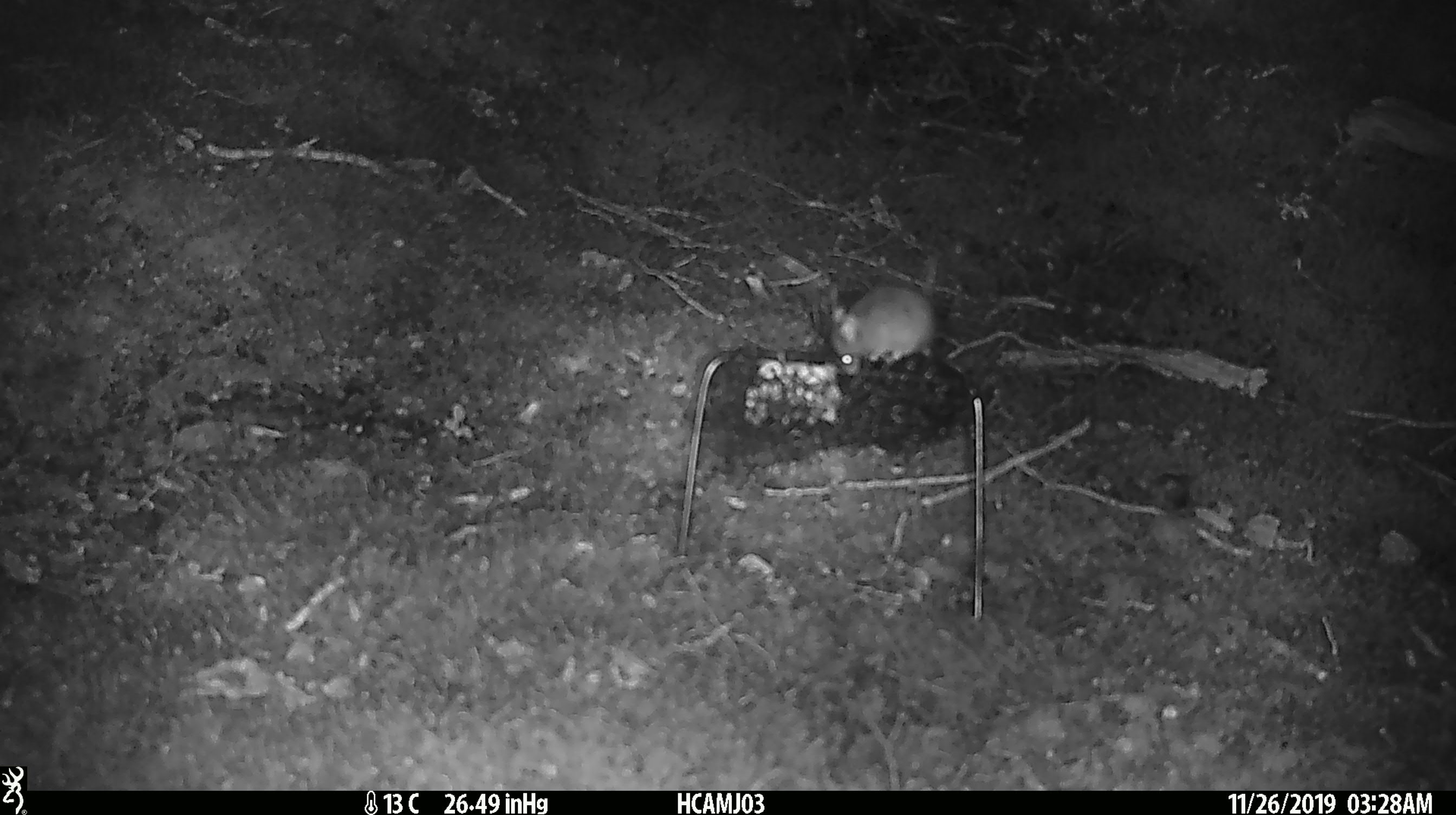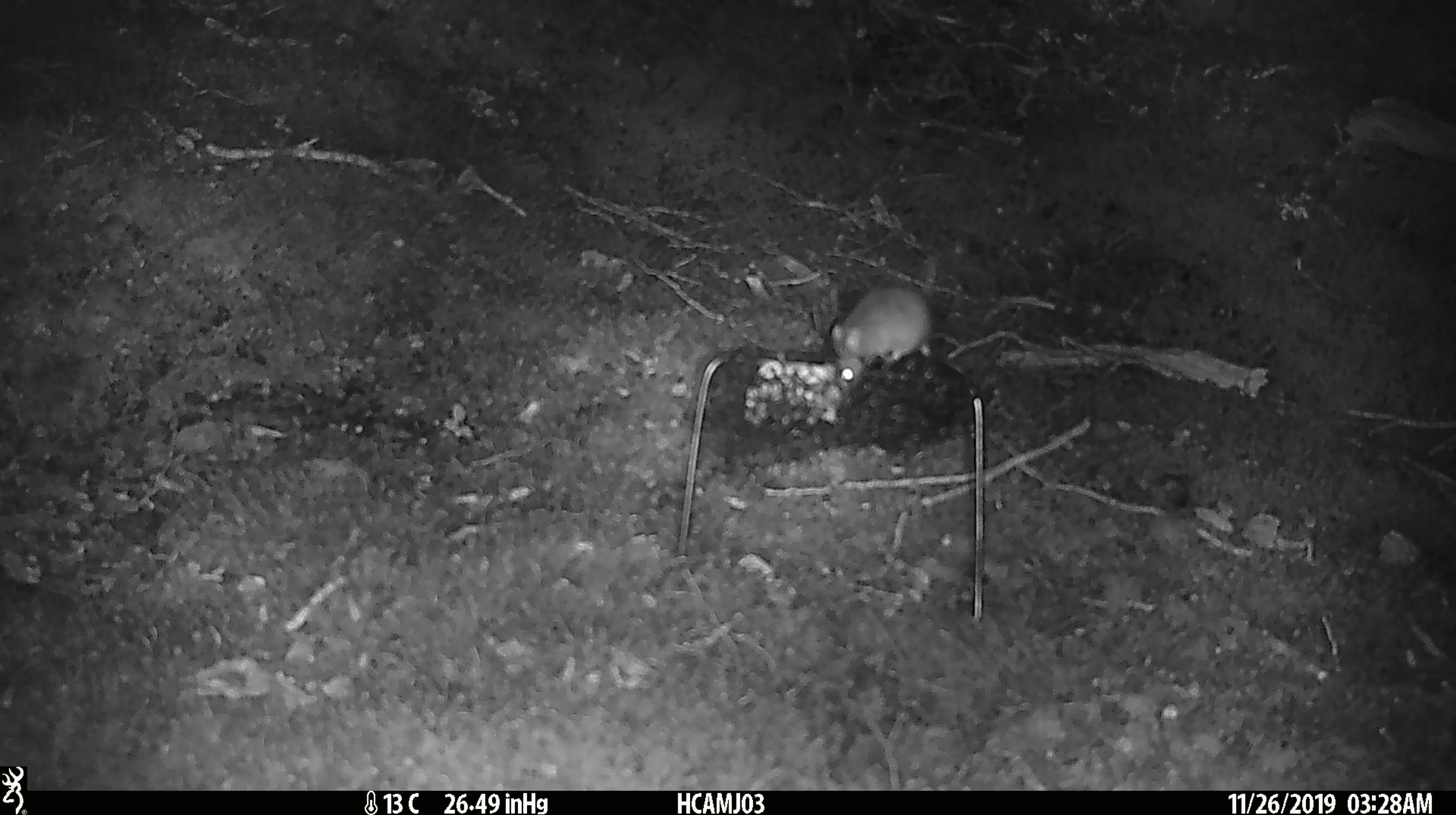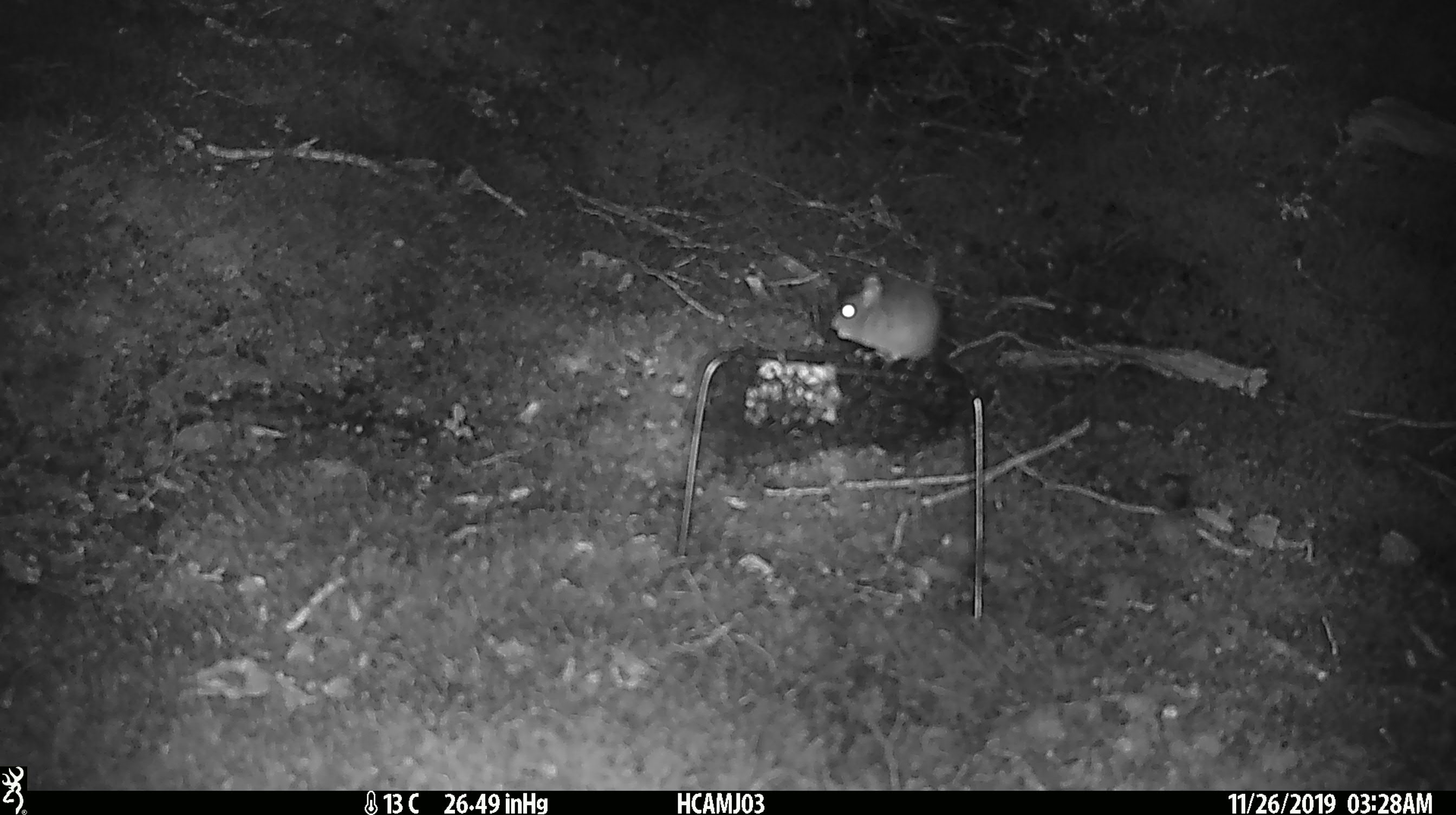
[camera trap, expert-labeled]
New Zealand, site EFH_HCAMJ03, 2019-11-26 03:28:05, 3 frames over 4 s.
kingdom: Animalia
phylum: Chordata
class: Mammalia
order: Rodentia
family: Muridae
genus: Mus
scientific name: Mus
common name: mouse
Mouse (Mus).